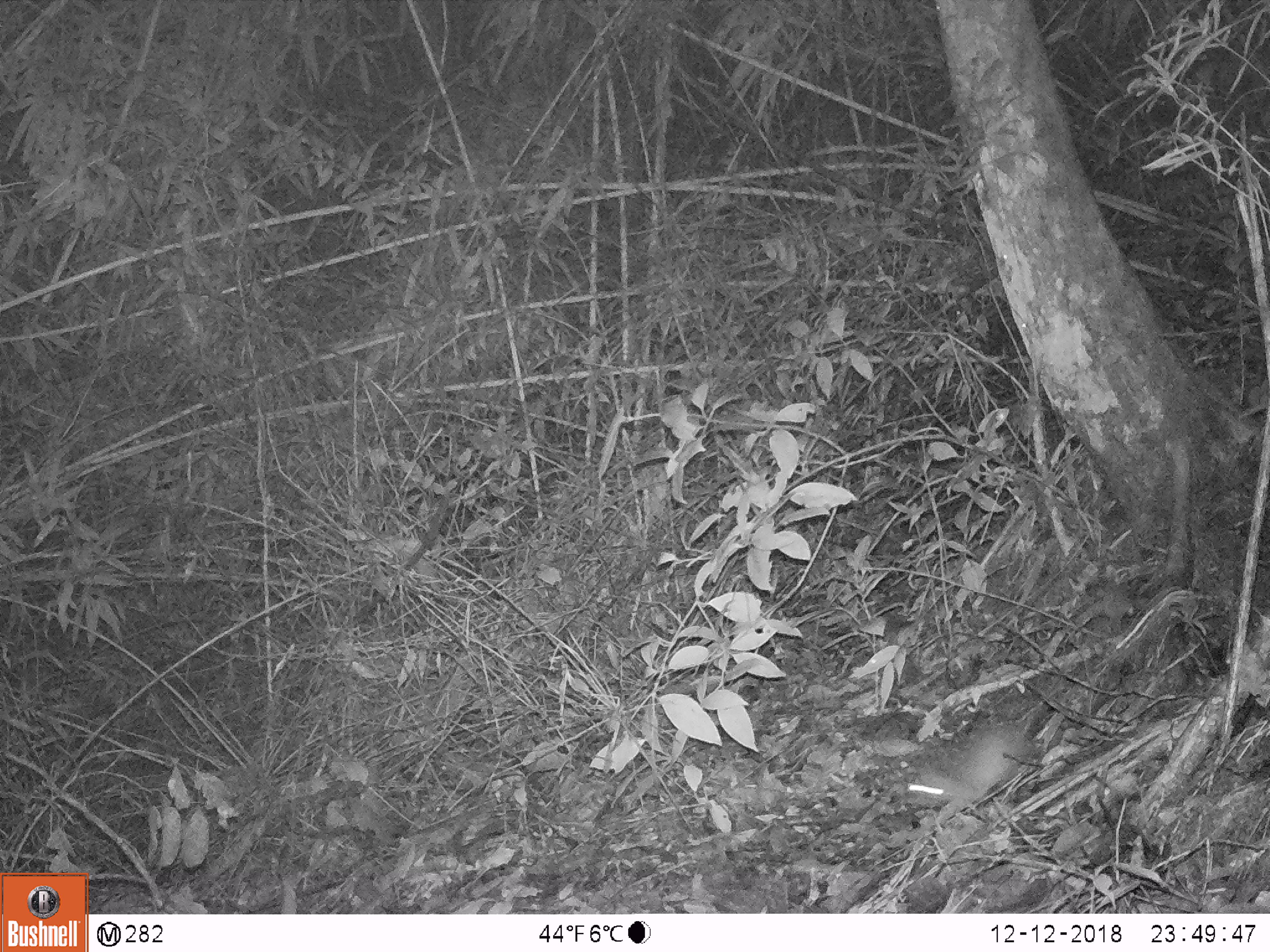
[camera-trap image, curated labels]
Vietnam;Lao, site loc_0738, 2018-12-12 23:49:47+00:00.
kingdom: Animalia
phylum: Chordata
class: Mammalia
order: Rodentia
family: Muridae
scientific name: Muridae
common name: old-world mice and rats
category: unidentified murid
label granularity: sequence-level